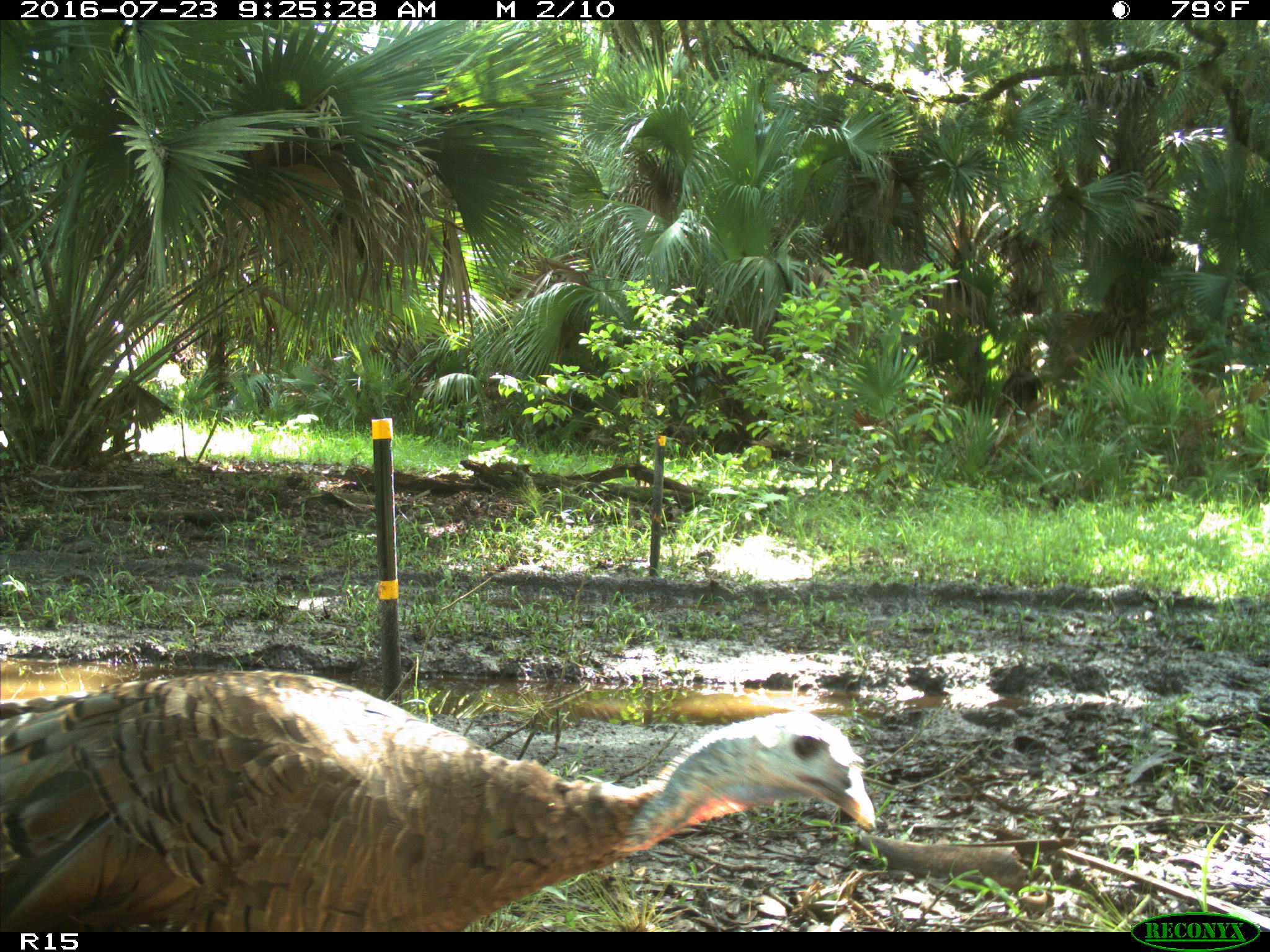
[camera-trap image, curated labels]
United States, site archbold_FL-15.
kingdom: Animalia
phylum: Chordata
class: Aves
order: Galliformes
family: Phasianidae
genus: Meleagris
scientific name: Meleagris gallopavo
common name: wild turkey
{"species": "Meleagris gallopavo (wild turkey)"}